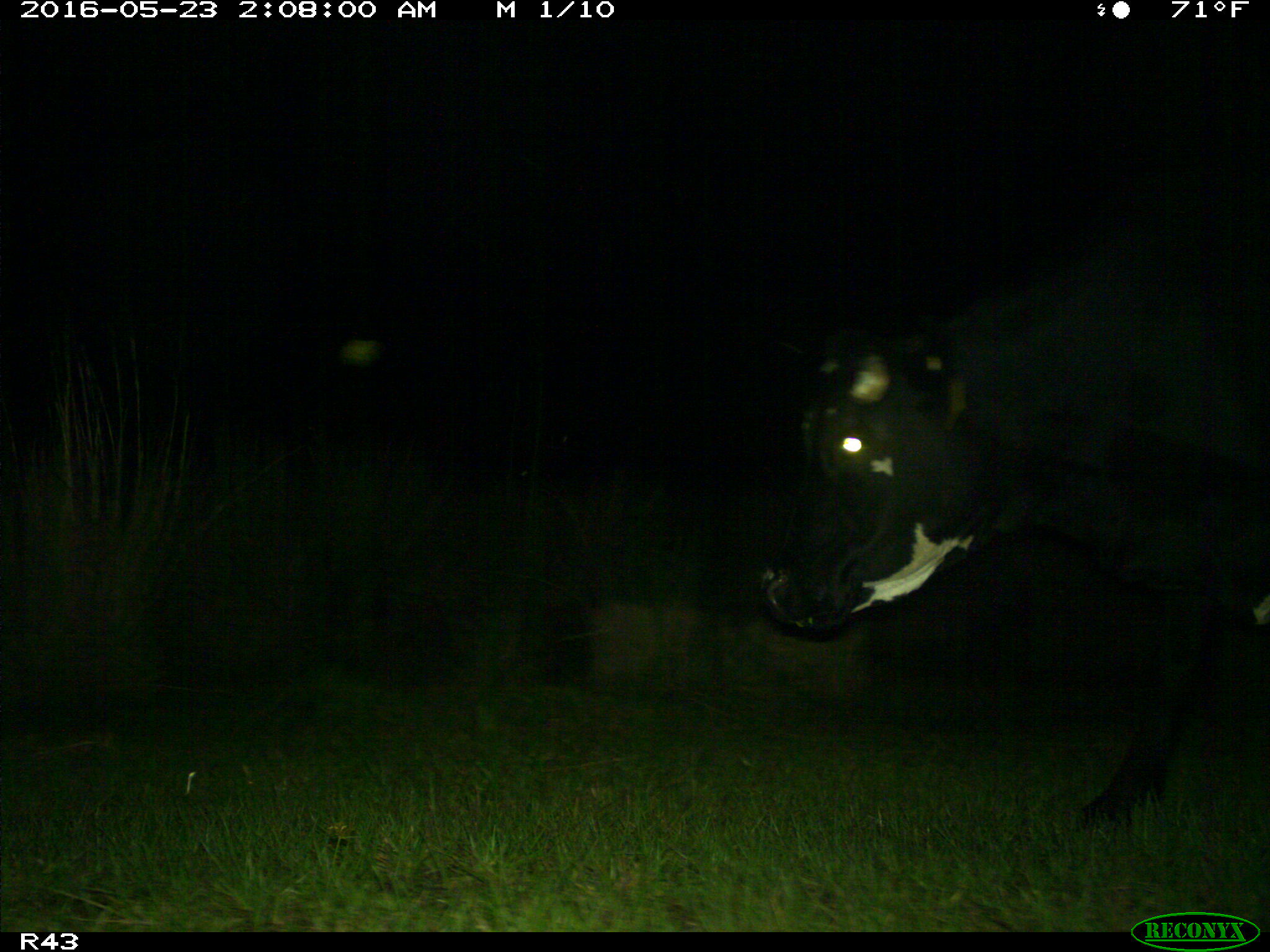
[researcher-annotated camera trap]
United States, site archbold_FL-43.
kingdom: Animalia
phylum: Chordata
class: Mammalia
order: Artiodactyla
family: Bovidae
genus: Bos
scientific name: Bos taurus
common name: domestic cow